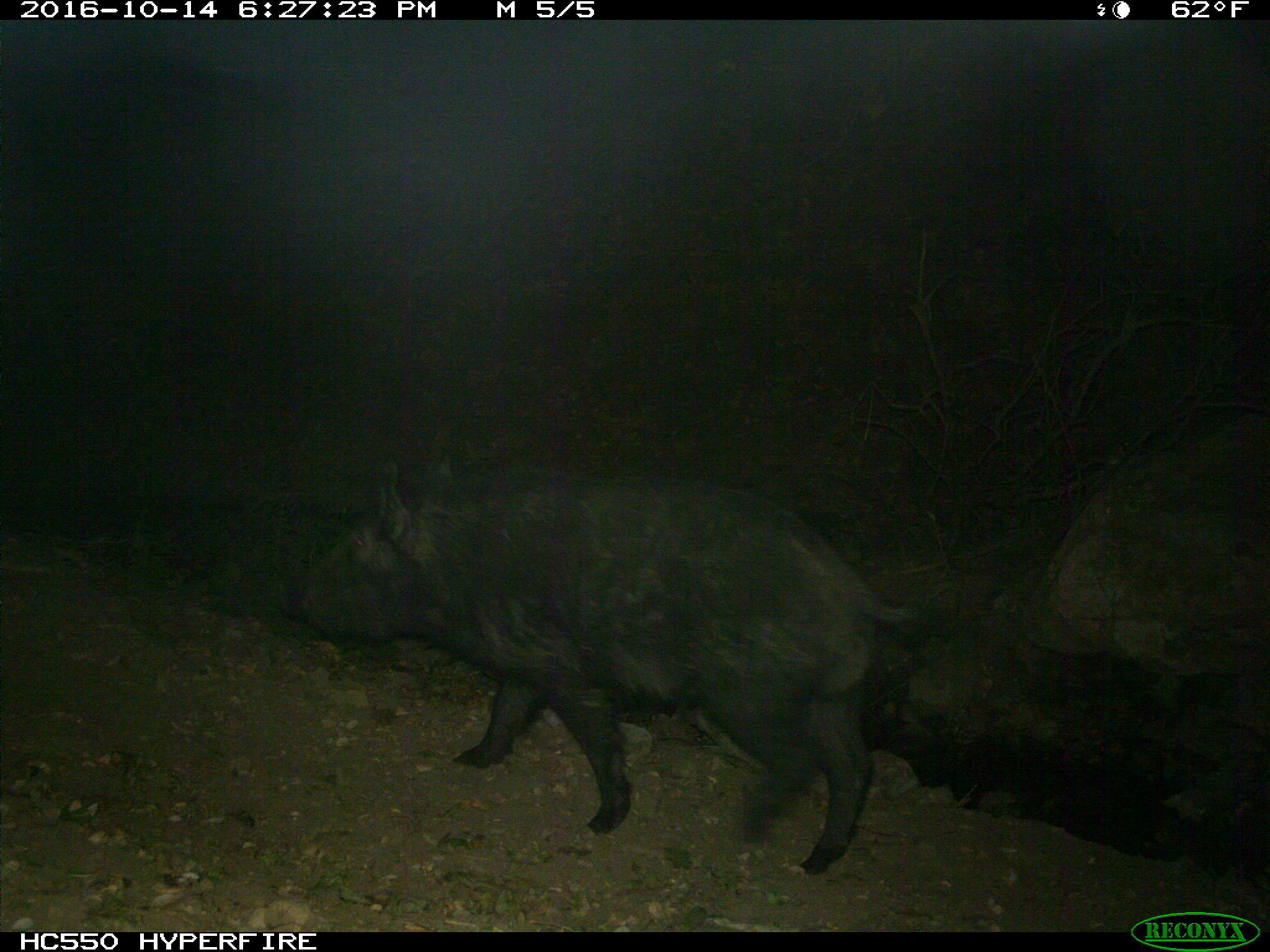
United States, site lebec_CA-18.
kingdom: Animalia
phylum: Chordata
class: Mammalia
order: Artiodactyla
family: Suidae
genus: Sus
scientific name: Sus scrofa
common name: wild boar